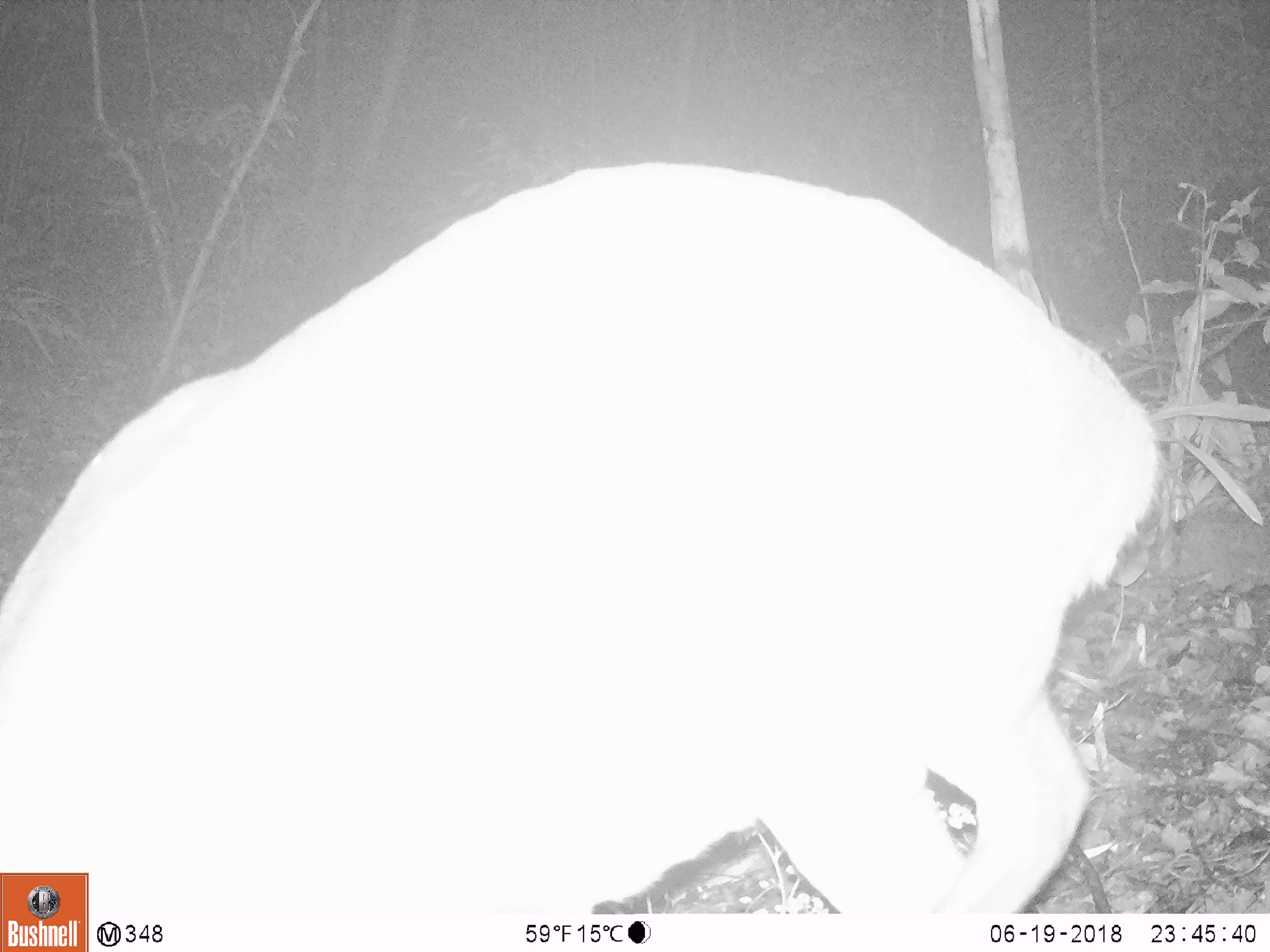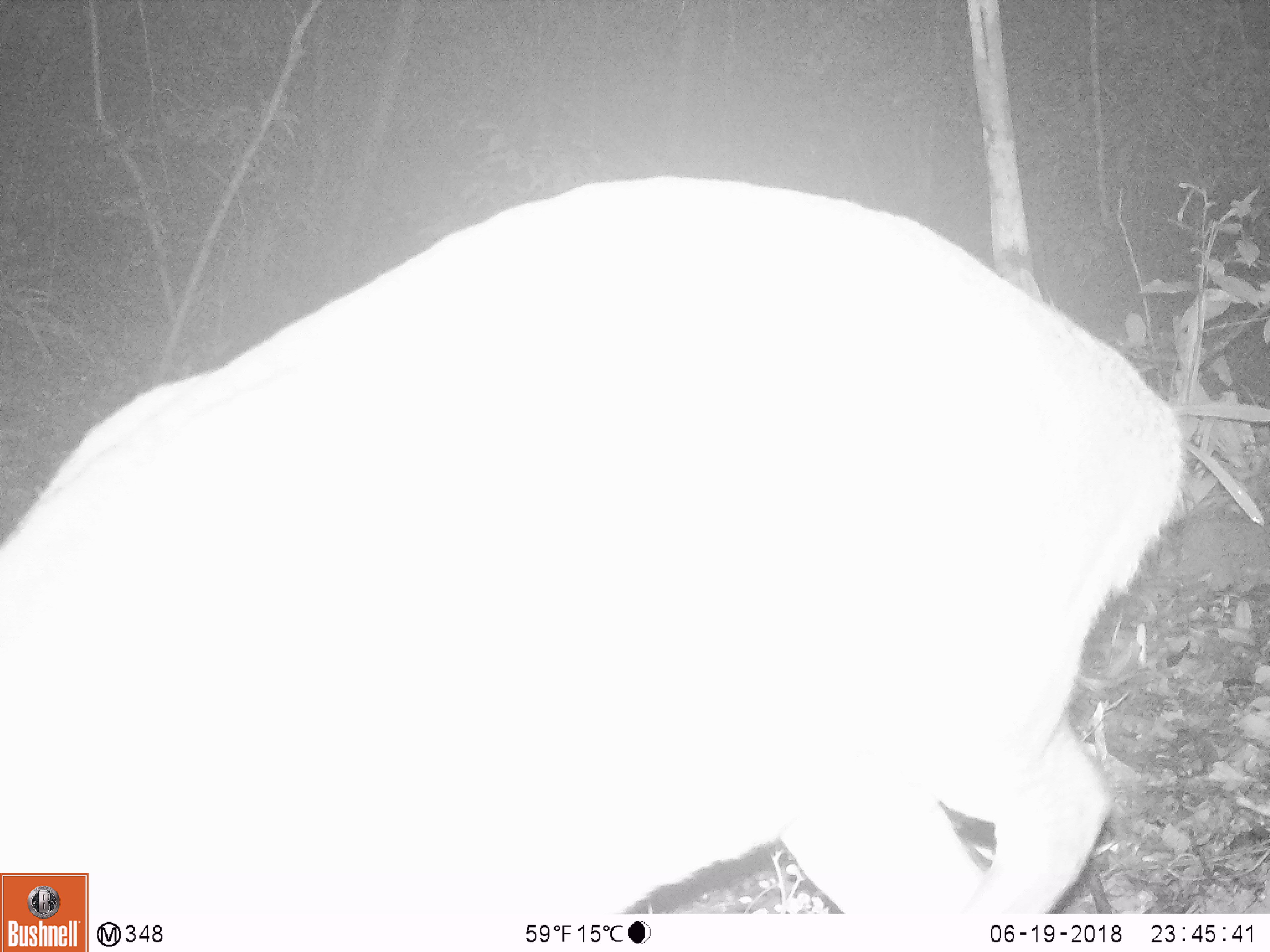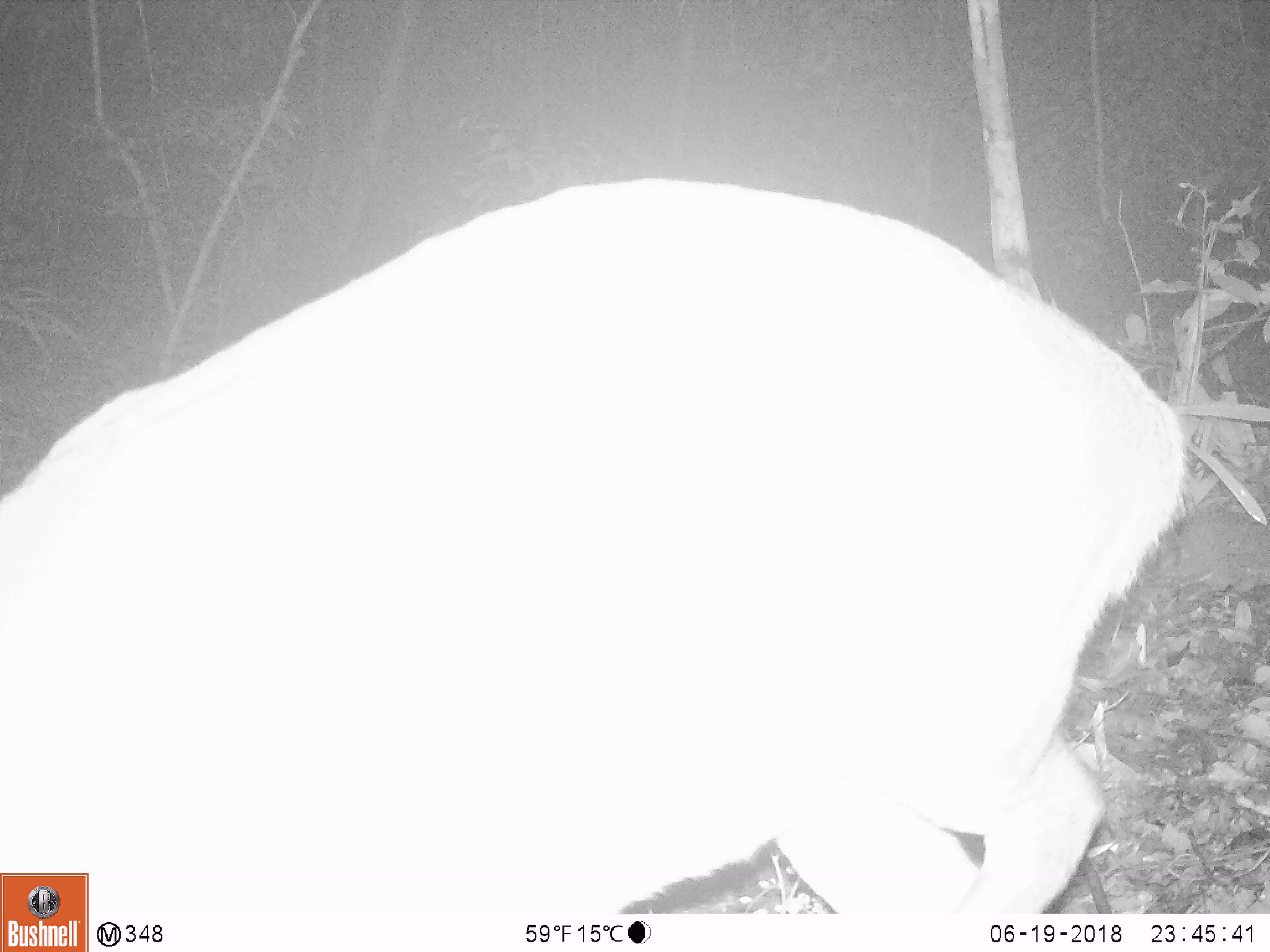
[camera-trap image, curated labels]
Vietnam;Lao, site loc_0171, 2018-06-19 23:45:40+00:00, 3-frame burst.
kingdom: Animalia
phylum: Chordata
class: Mammalia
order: Artiodactyla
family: Cervidae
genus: Muntiacus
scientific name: Muntiacus vuquangensis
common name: large-antlered muntjac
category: large antlered muntjac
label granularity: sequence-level